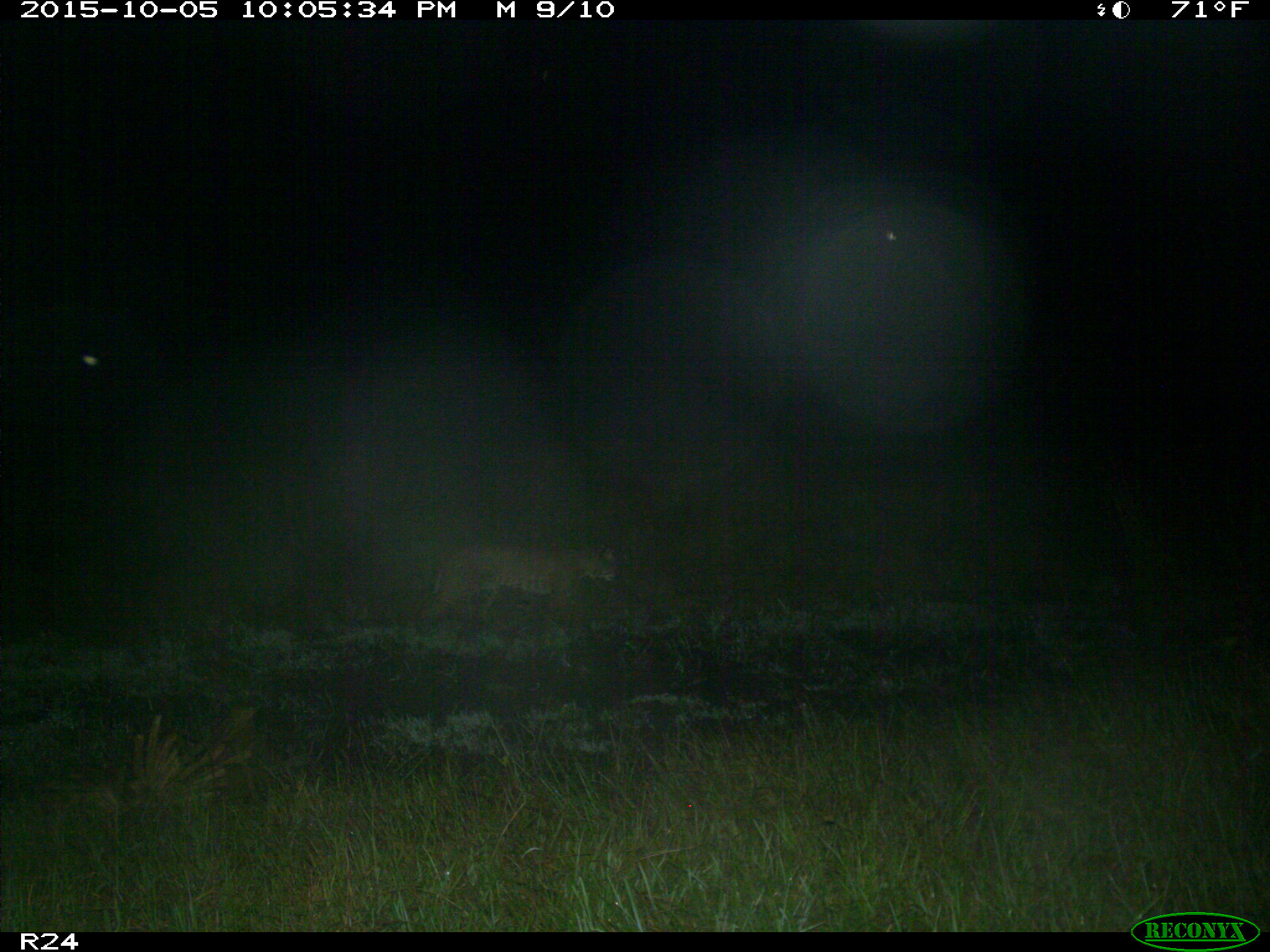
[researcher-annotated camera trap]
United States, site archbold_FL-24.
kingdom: Animalia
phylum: Chordata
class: Mammalia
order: Carnivora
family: Felidae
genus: Lynx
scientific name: Lynx rufus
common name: bobcat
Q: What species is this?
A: Lynx rufus (bobcat).